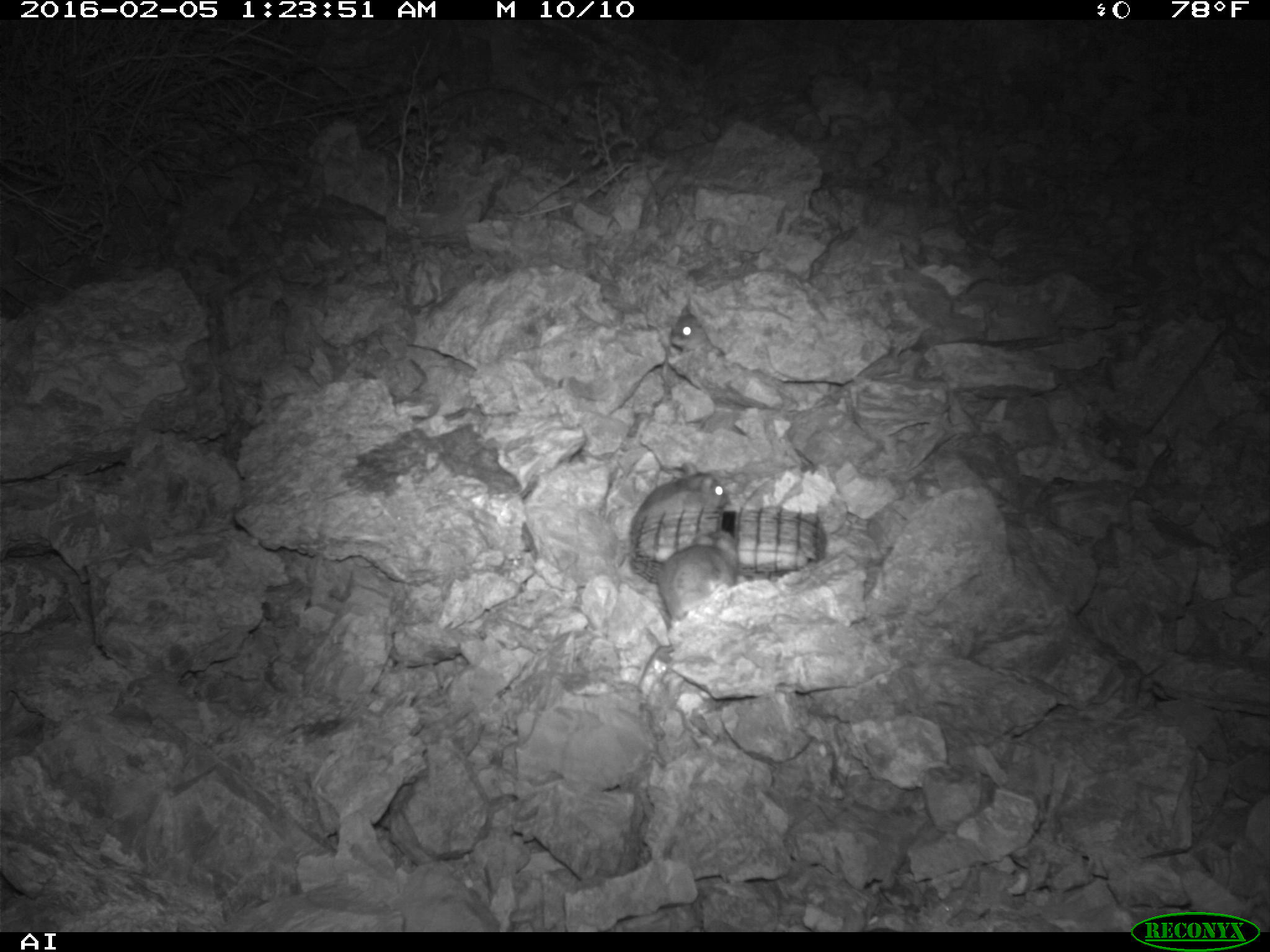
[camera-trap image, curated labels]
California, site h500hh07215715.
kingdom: Animalia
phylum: Chordata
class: Mammalia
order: Rodentia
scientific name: Rodentia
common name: rodent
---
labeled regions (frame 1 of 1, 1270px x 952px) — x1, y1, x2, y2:
rodent: 639, 529, 735, 629; 624, 463, 730, 544; 667, 306, 716, 345